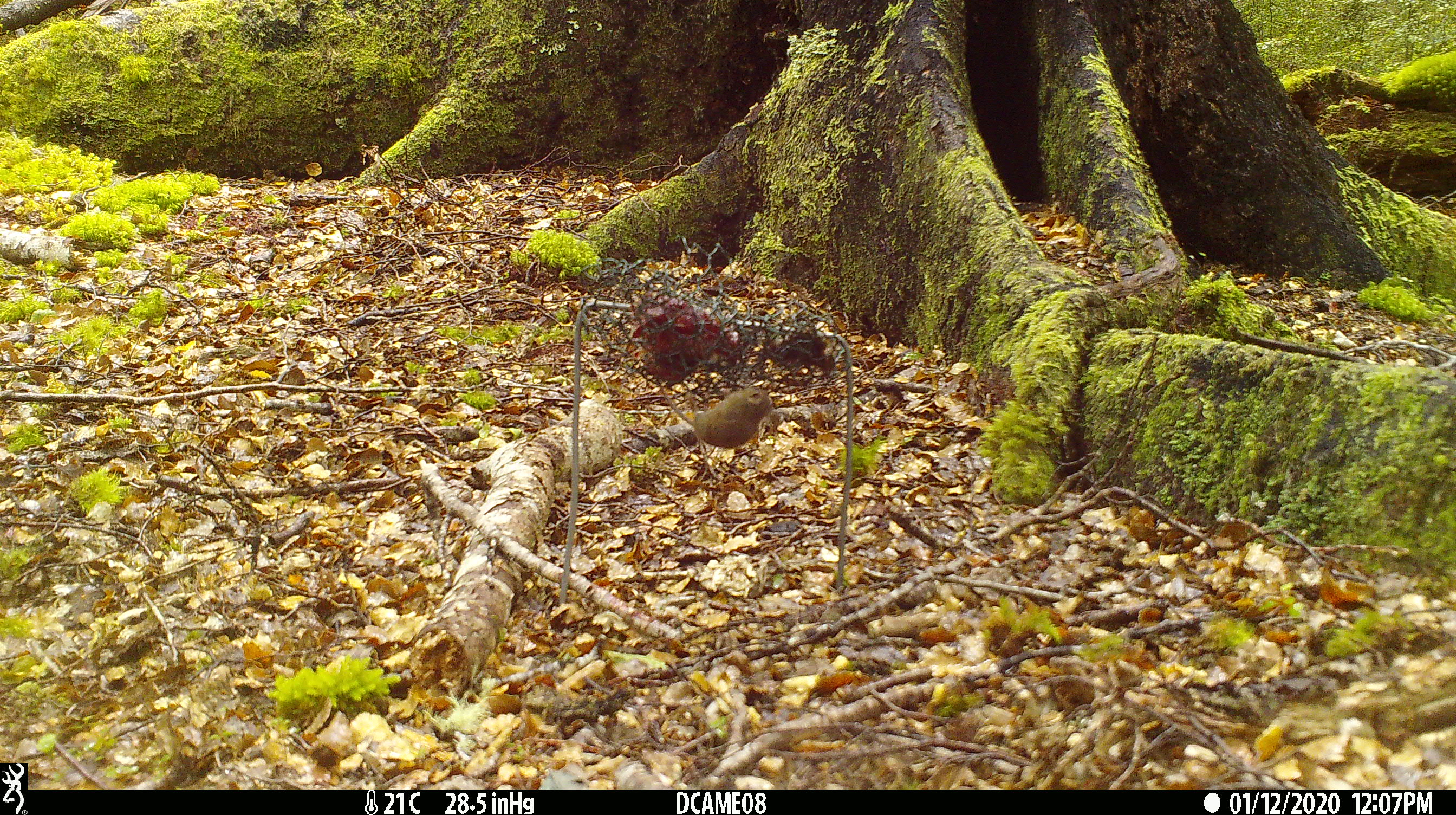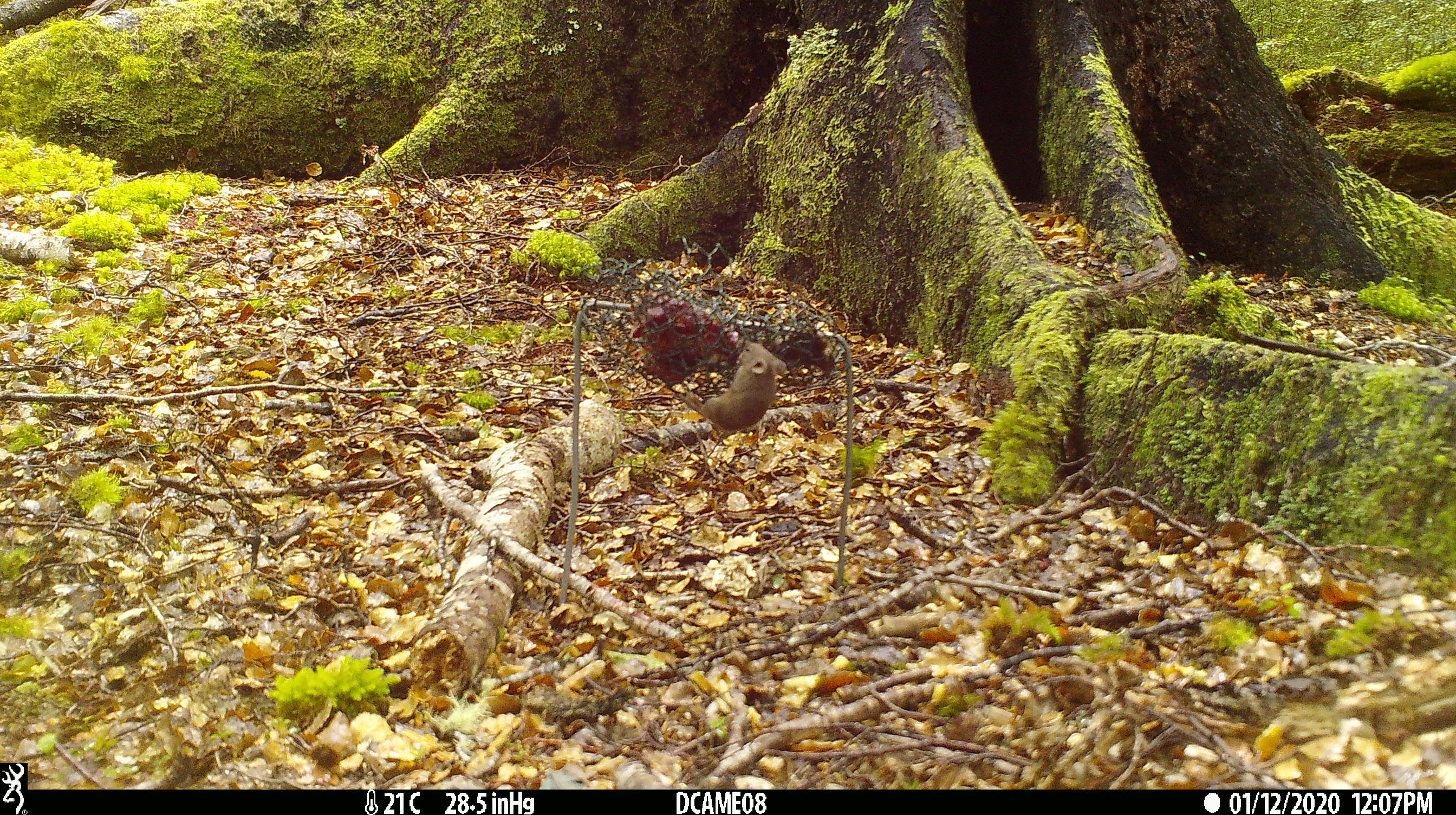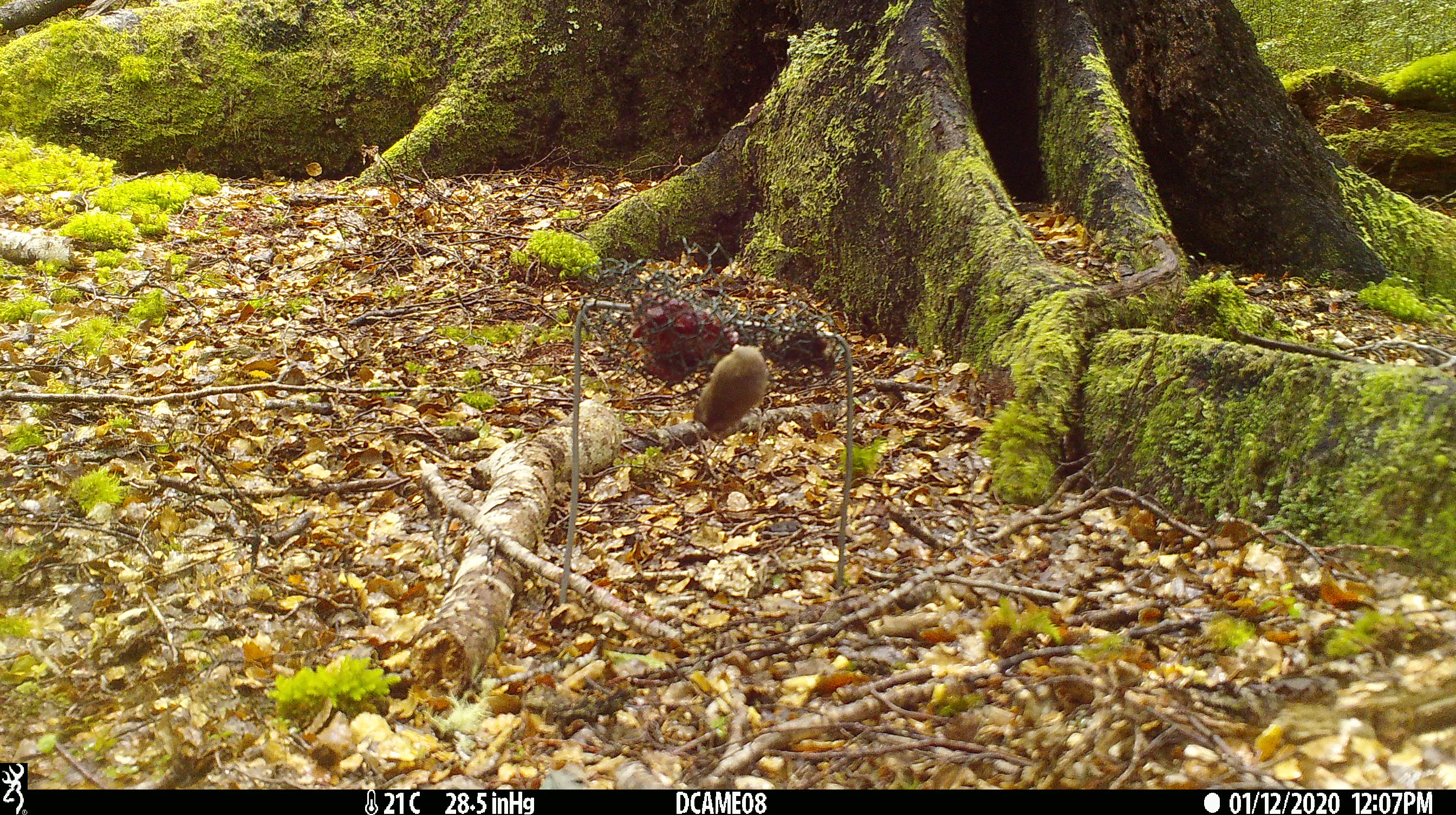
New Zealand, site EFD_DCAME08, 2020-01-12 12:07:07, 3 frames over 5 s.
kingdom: Animalia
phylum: Chordata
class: Mammalia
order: Rodentia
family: Muridae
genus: Mus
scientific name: Mus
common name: mouse